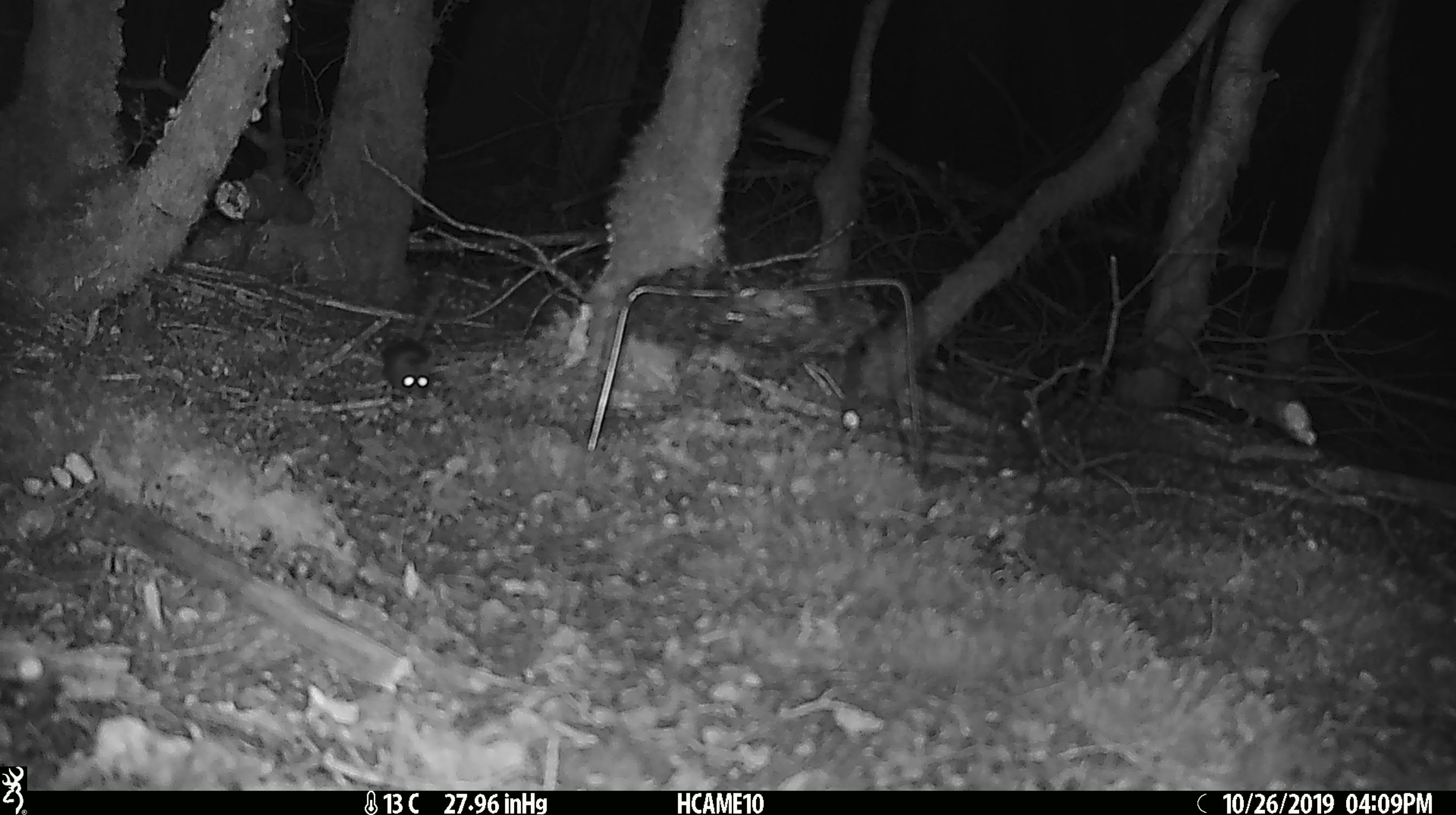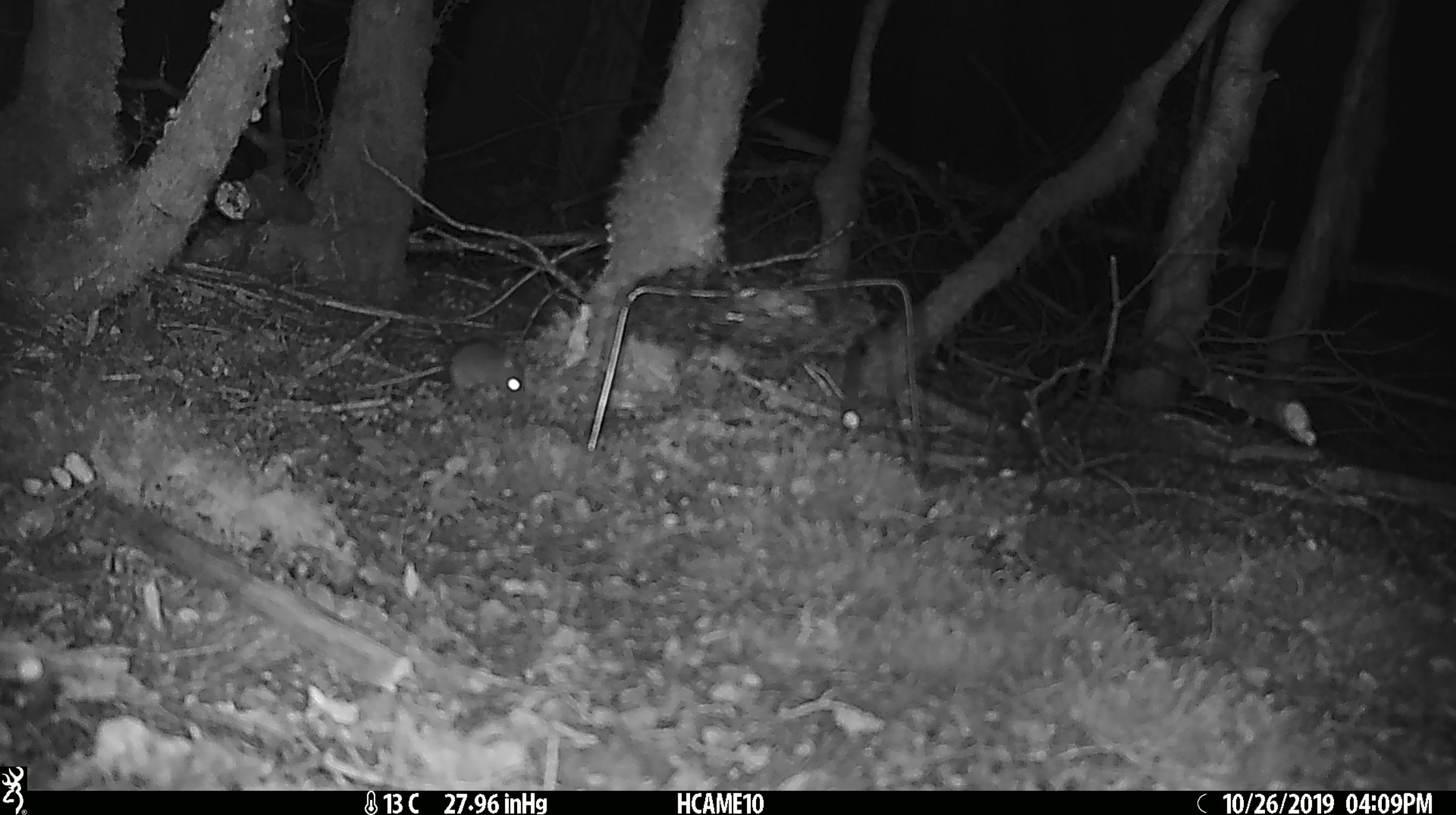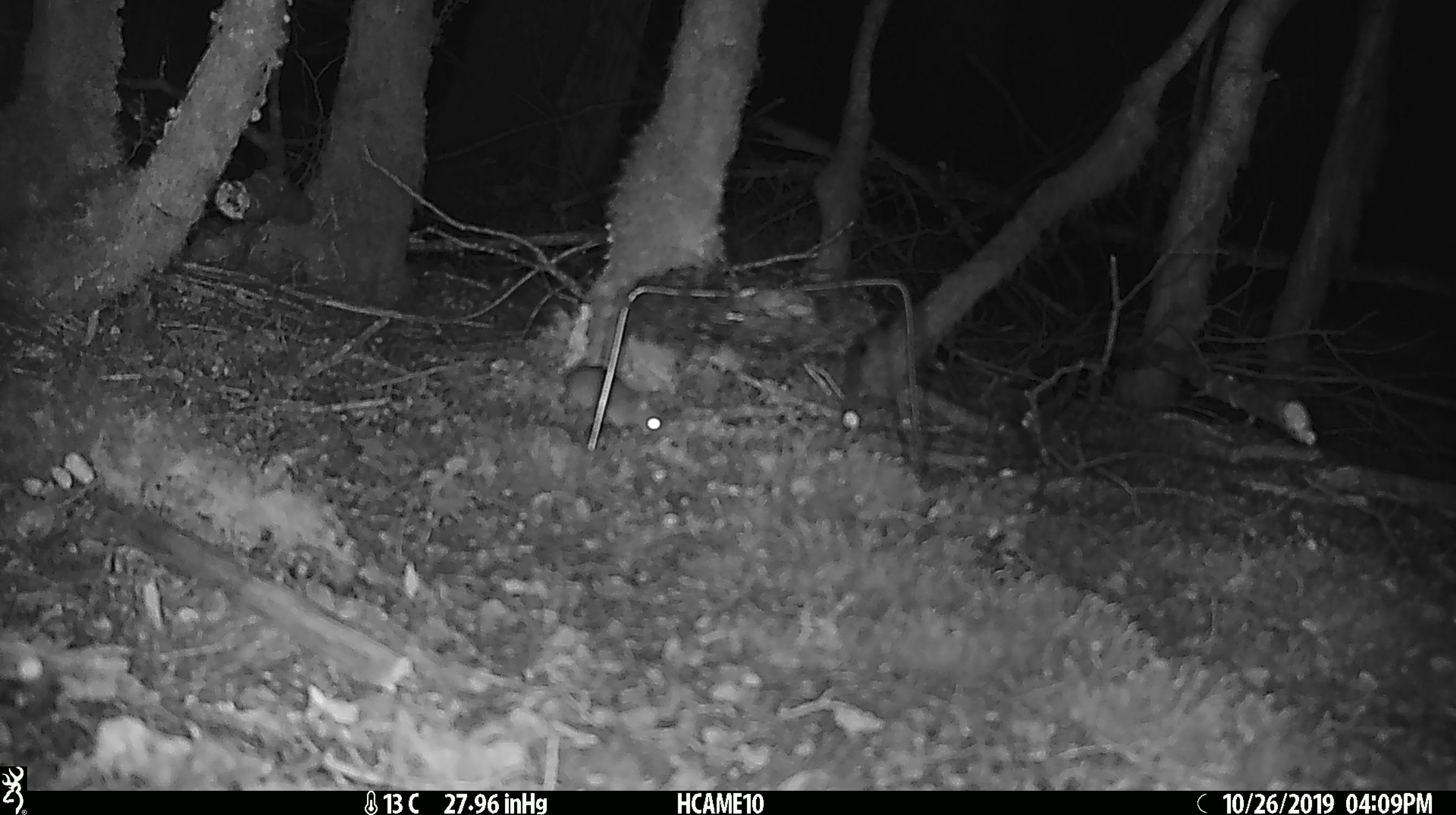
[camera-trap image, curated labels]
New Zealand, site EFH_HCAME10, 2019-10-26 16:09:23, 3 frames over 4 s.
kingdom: Animalia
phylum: Chordata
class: Mammalia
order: Rodentia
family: Muridae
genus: Mus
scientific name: Mus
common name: mouse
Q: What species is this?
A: Mouse (Mus).